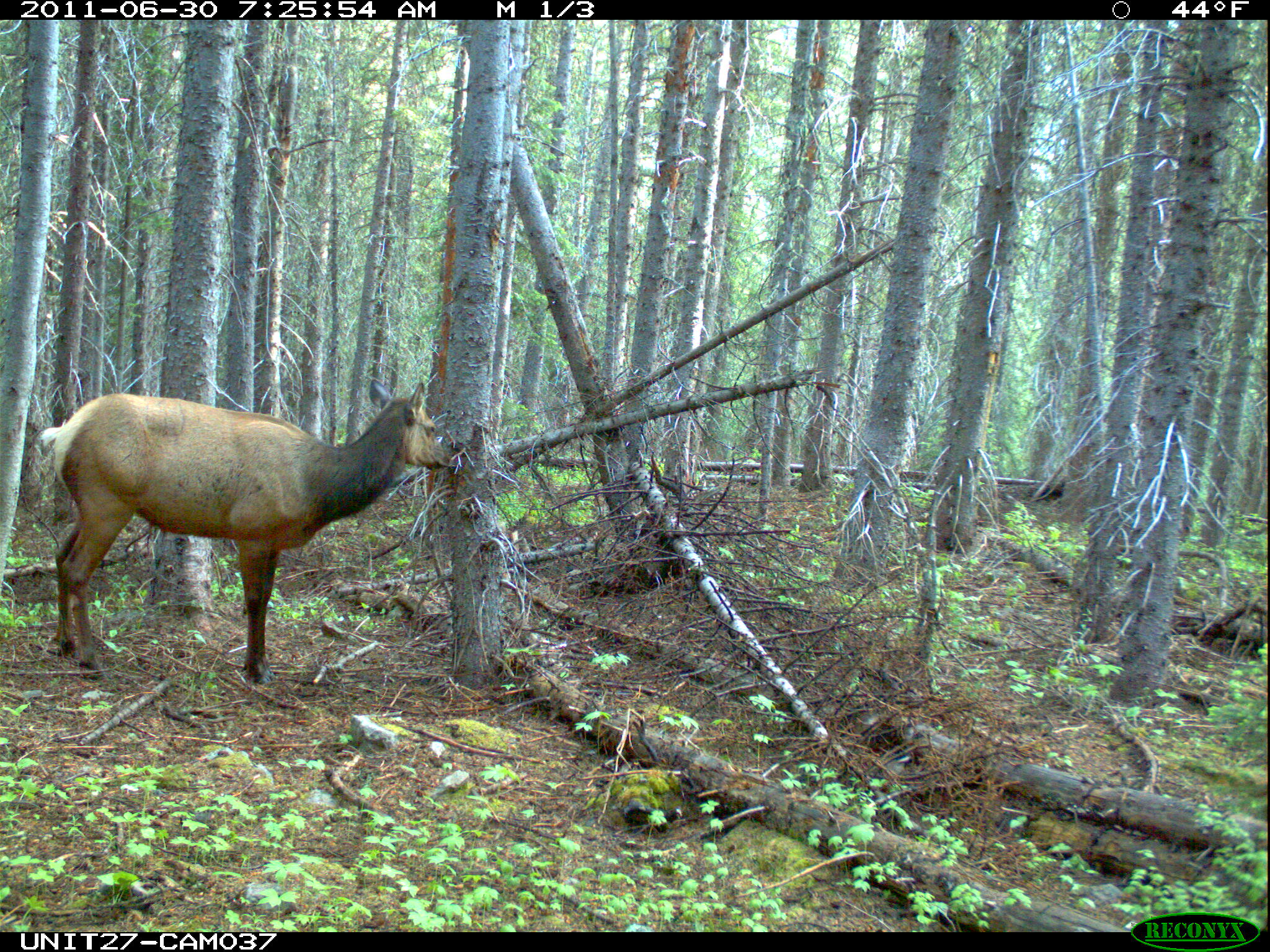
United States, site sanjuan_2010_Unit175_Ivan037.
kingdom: Animalia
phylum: Chordata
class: Mammalia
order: Artiodactyla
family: Cervidae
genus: Cervus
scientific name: Cervus elaphus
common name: red deer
Cervus elaphus (red deer).